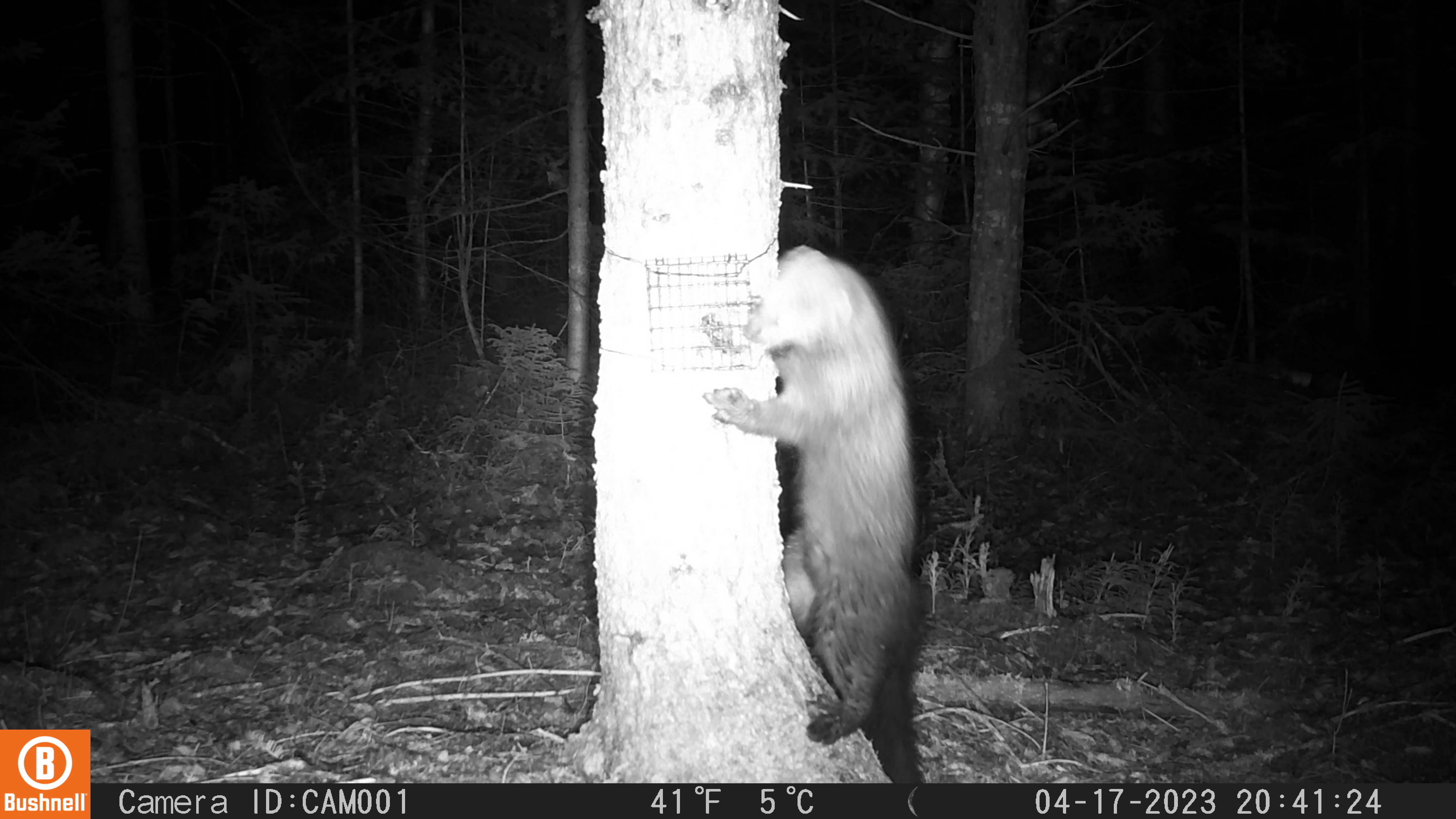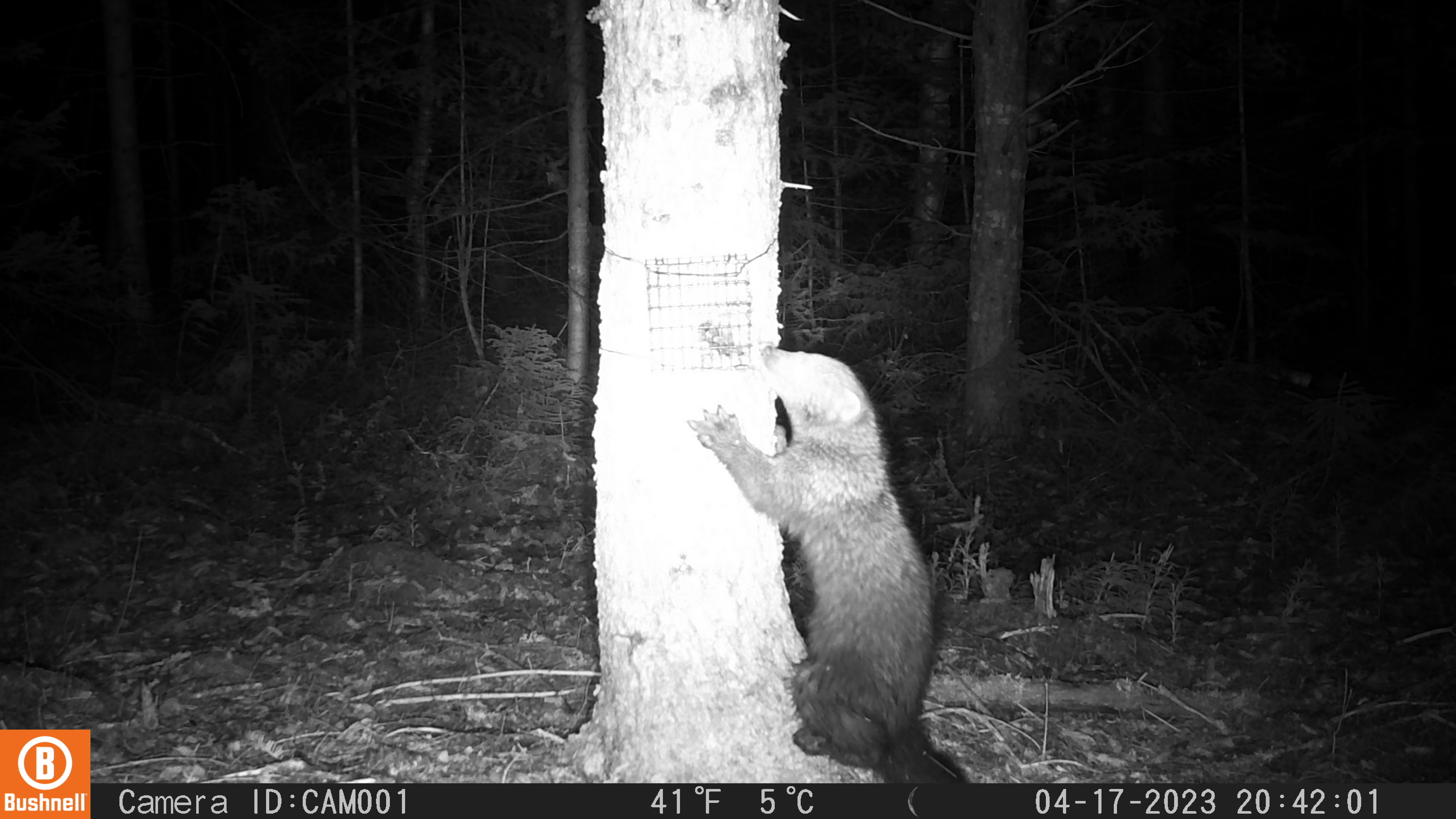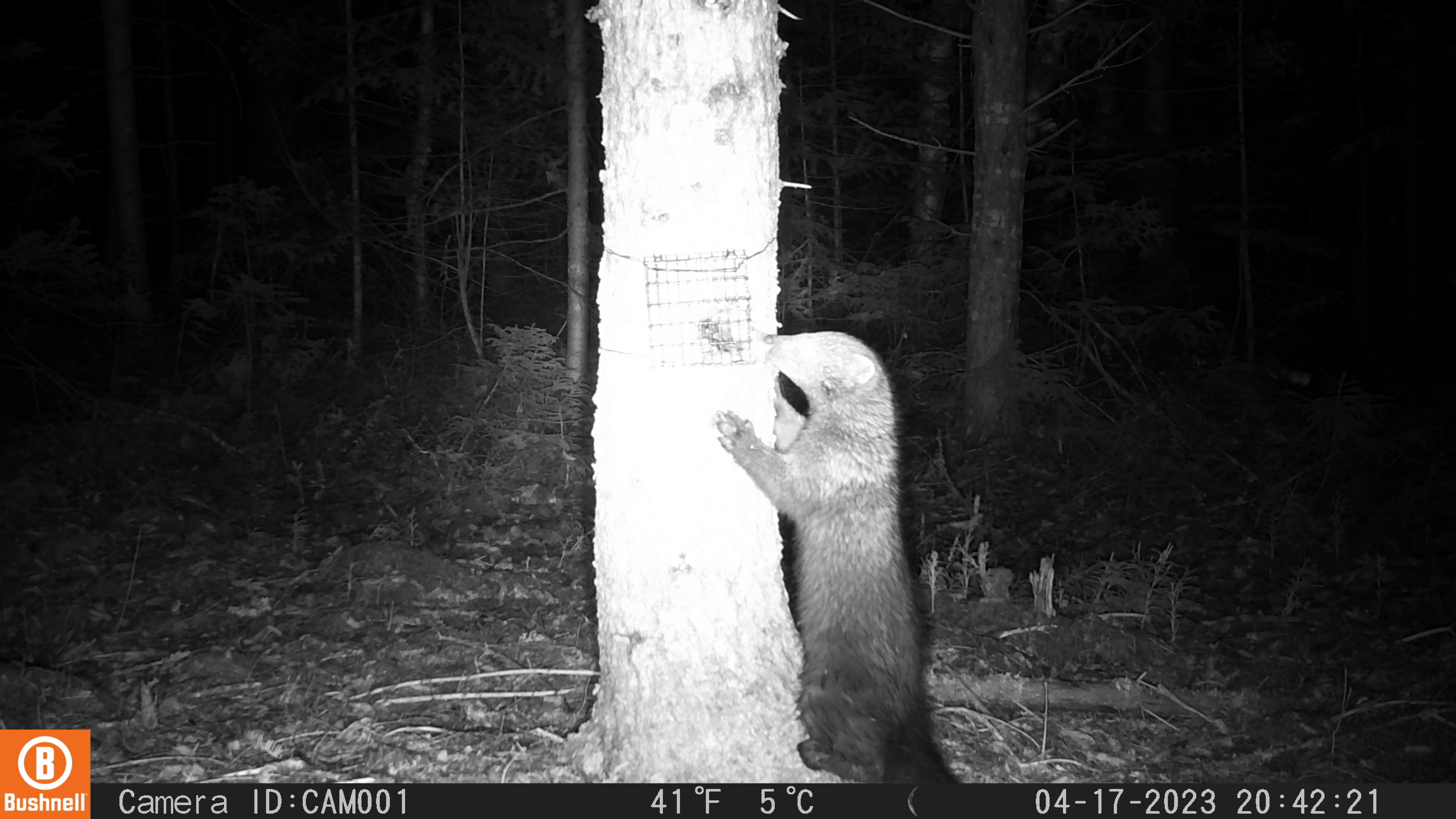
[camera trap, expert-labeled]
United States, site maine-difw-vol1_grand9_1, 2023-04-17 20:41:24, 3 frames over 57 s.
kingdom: Animalia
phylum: Chordata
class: Mammalia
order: Carnivora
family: Mustelidae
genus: Pekania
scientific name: Pekania pennanti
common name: fisher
Fisher (Pekania pennanti).